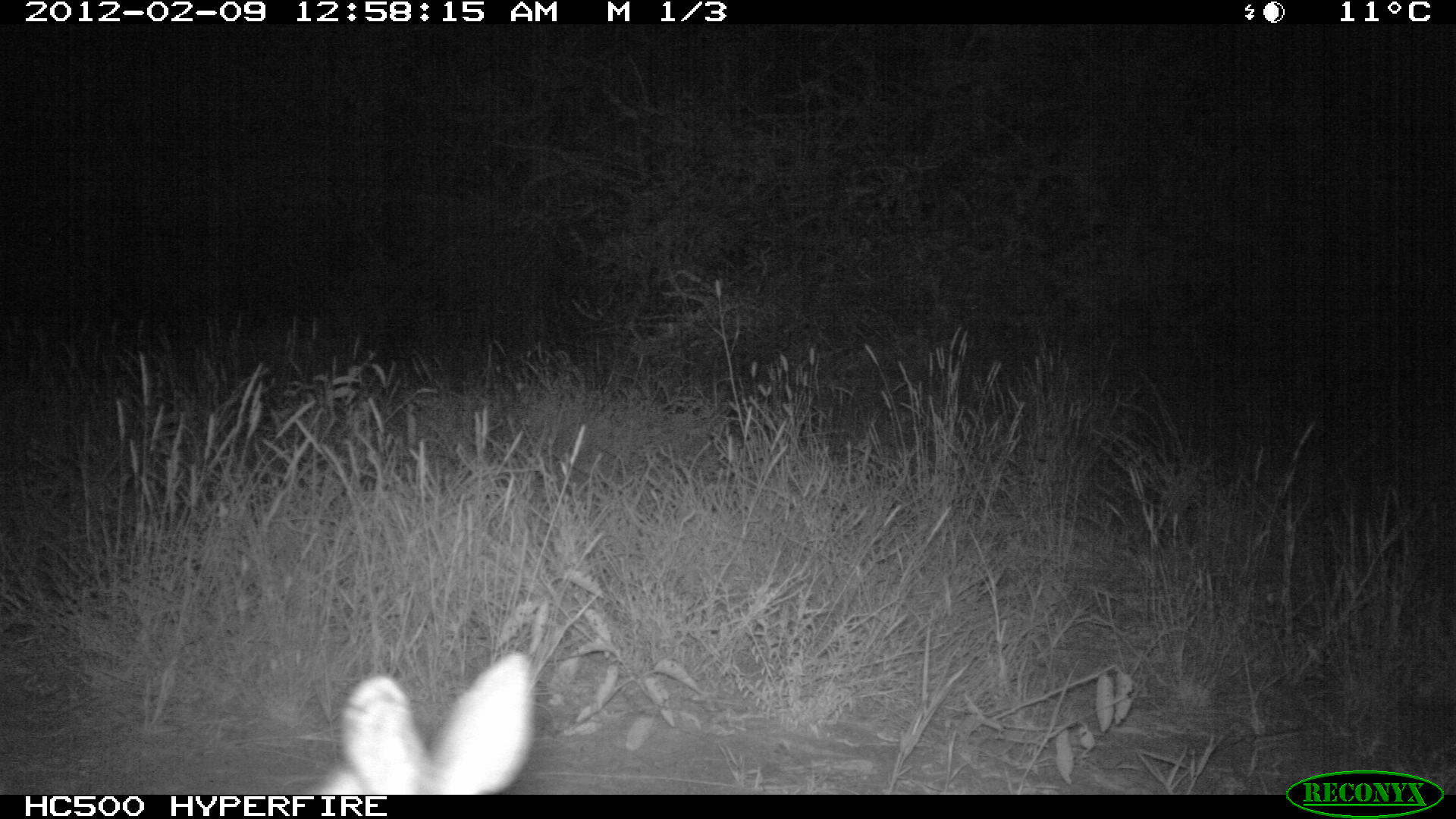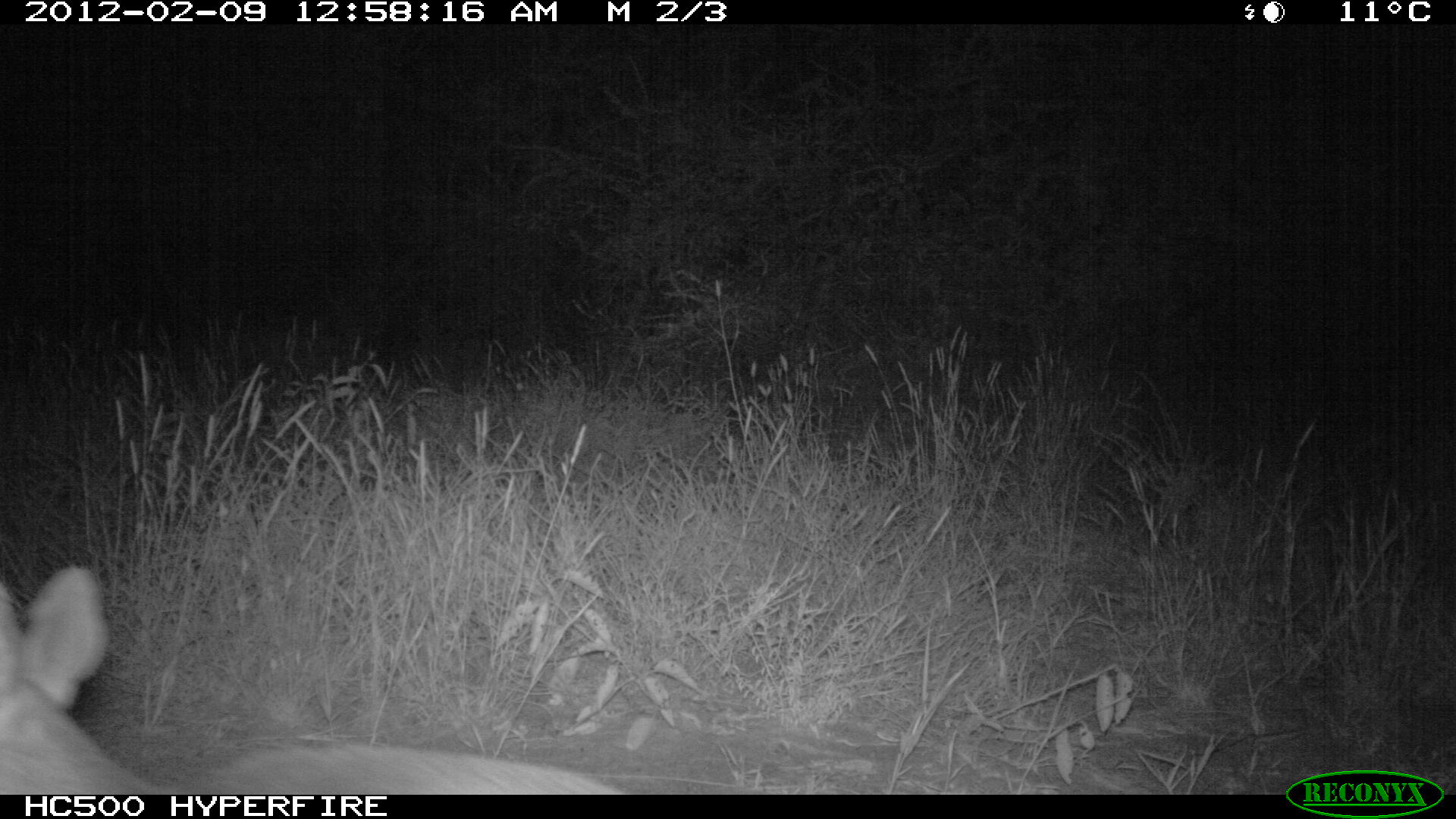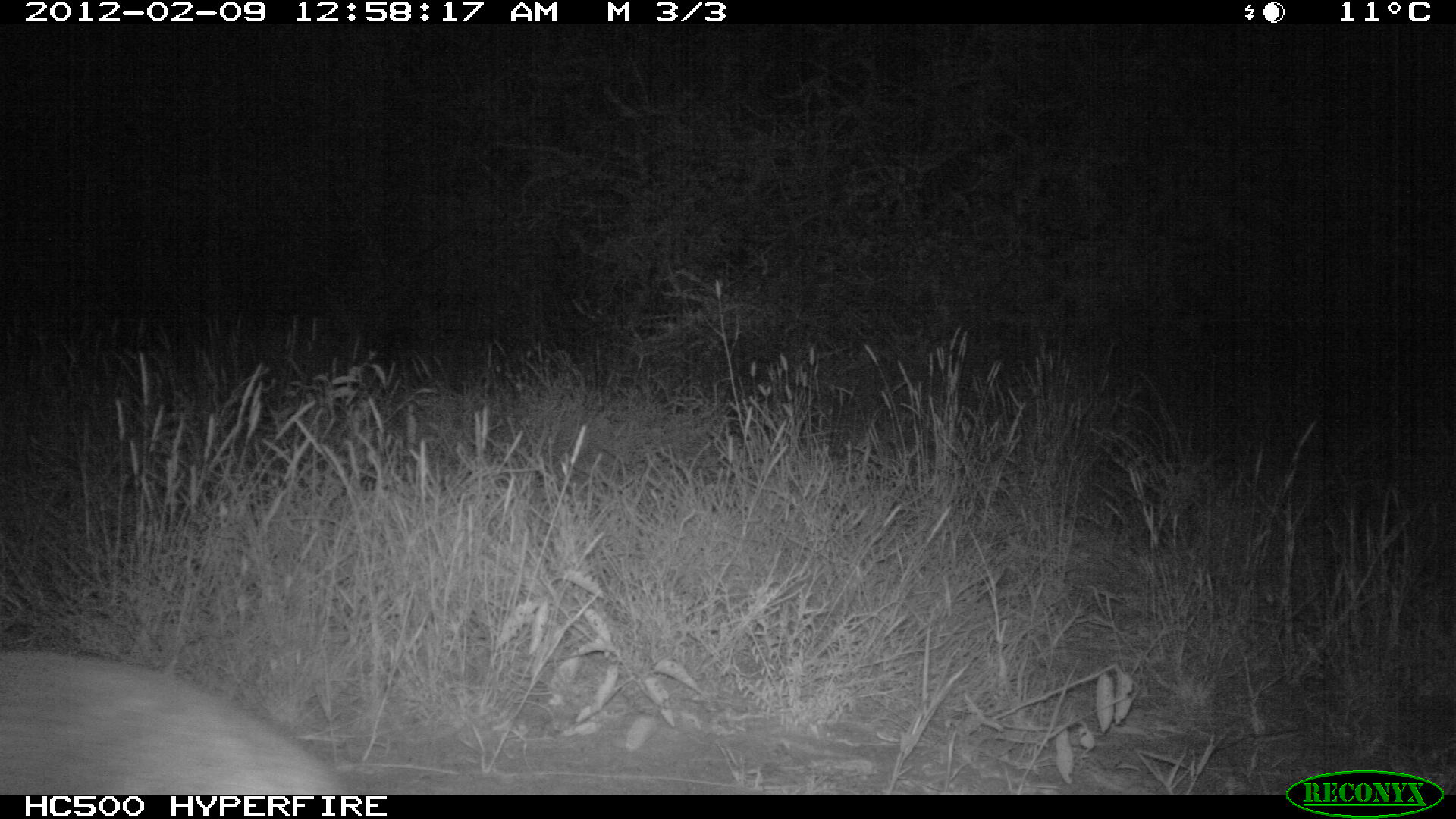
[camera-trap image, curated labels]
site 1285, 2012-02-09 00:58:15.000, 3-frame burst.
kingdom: Animalia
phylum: Chordata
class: Mammalia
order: Artiodactyla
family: Bovidae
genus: Madoqua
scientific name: Madoqua guentheri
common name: günther's dik-dik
Madoqua guentheri (günther's dik-dik), count 1.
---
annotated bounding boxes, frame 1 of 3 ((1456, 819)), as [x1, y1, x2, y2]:
madoqua guentheri: [296, 651, 538, 795]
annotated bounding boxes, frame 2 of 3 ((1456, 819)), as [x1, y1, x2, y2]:
madoqua guentheri: [0, 566, 627, 795]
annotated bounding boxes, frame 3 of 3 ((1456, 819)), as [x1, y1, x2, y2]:
madoqua guentheri: [0, 646, 357, 795]